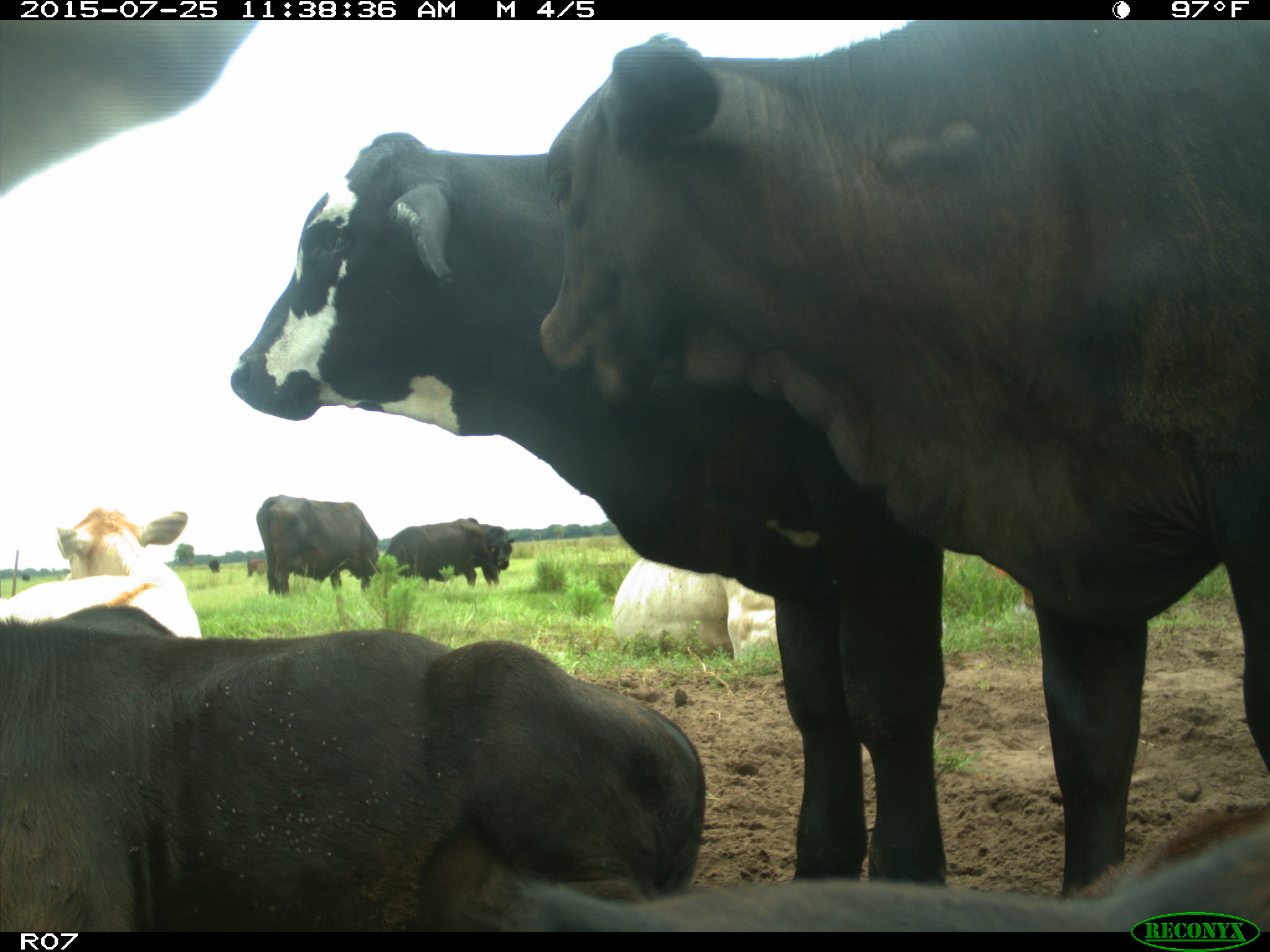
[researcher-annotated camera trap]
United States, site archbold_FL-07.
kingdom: Animalia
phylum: Chordata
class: Mammalia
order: Artiodactyla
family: Bovidae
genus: Bos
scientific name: Bos taurus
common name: domestic cow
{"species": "Bos taurus (domestic cow)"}